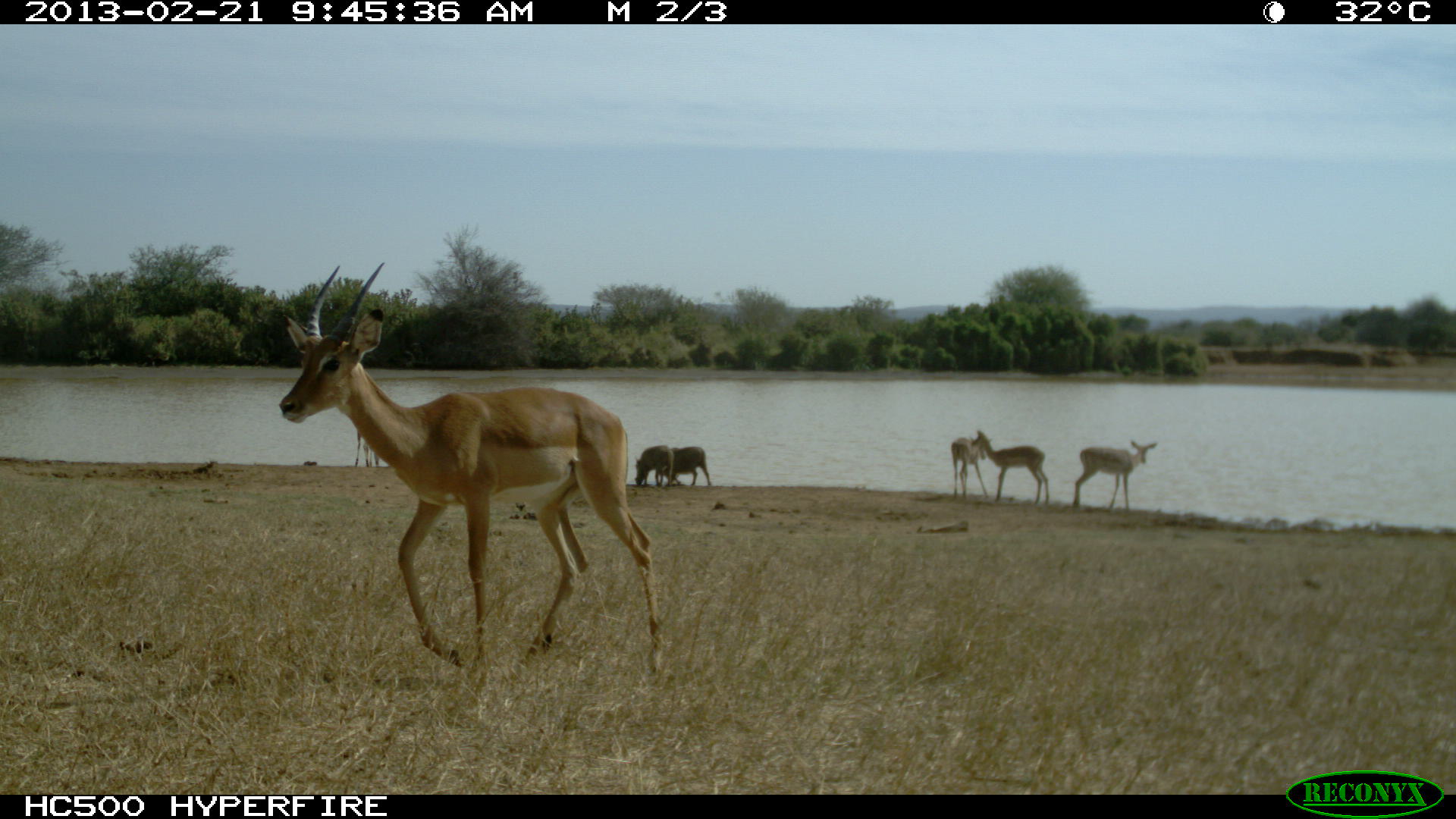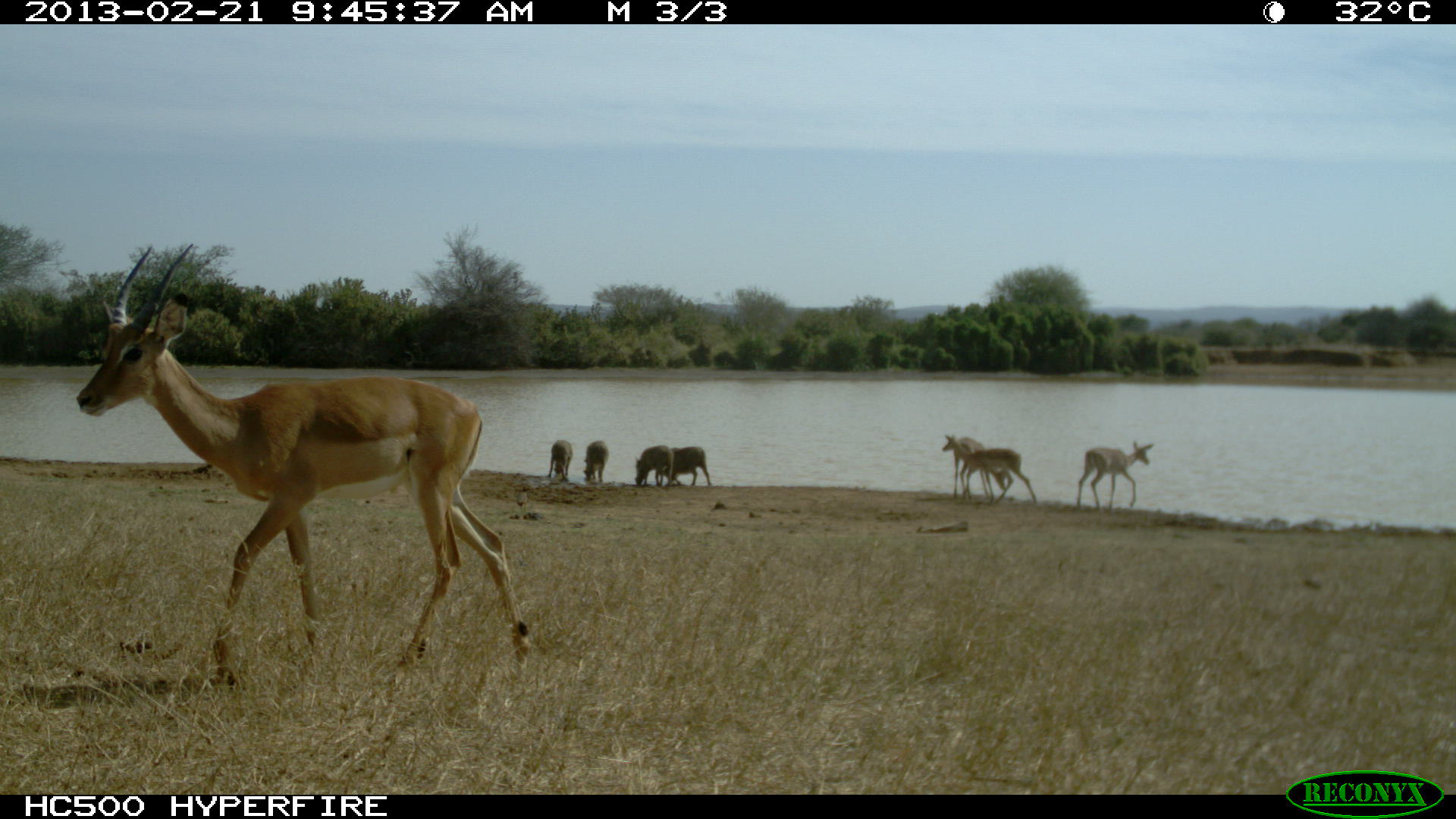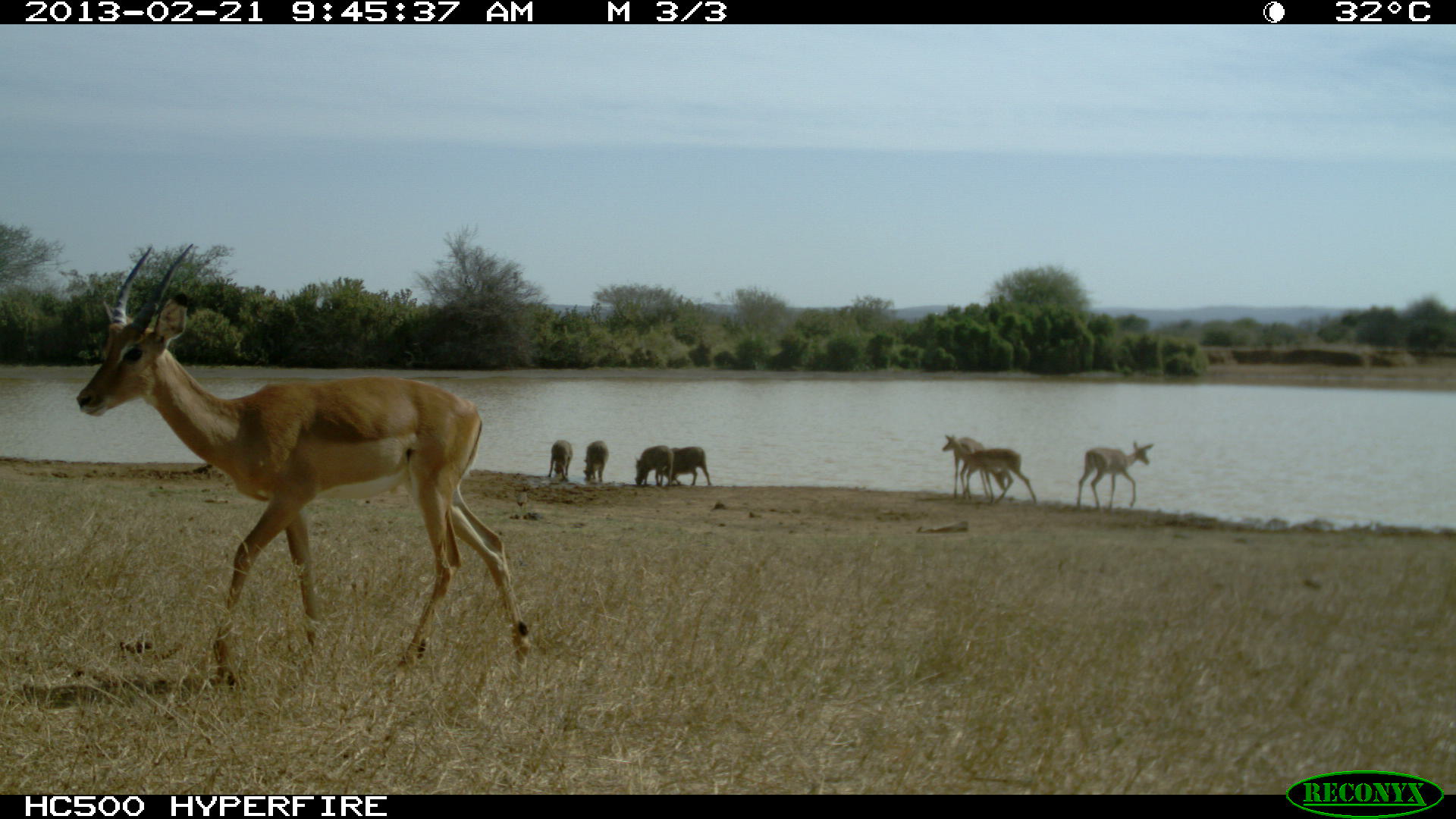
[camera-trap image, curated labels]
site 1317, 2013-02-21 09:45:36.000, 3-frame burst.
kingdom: Animalia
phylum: Chordata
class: Mammalia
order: Artiodactyla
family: Bovidae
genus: Aepyceros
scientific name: Aepyceros melampus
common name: impala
Aepyceros melampus (impala), count 5.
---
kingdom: Animalia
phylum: Chordata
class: Mammalia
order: Artiodactyla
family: Suidae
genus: Phacochoerus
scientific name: Phacochoerus africanus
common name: common warthog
Phacochoerus africanus (common warthog), count 4.